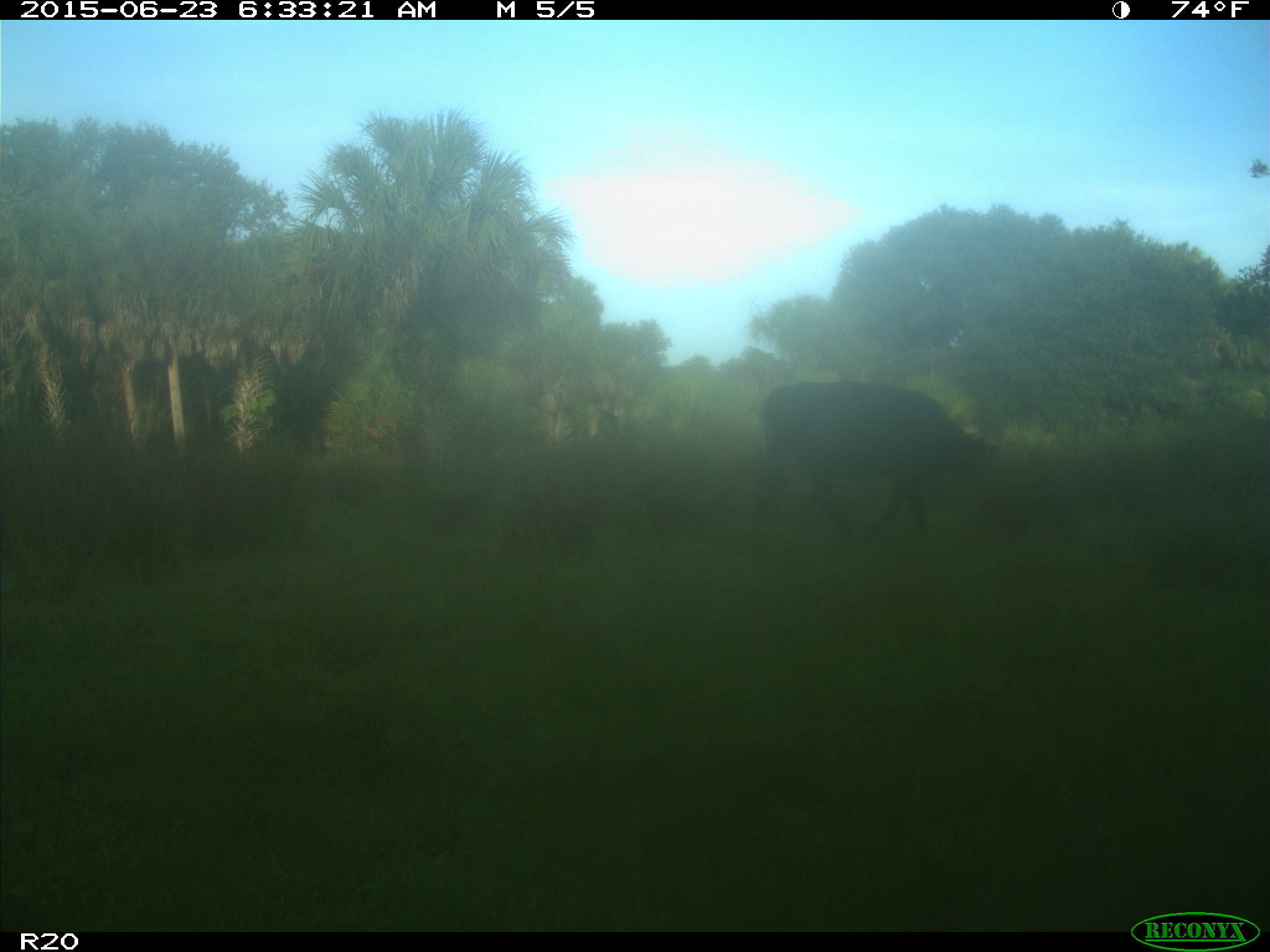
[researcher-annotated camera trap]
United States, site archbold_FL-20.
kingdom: Animalia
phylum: Chordata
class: Mammalia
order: Artiodactyla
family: Bovidae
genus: Bos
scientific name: Bos taurus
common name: domestic cow